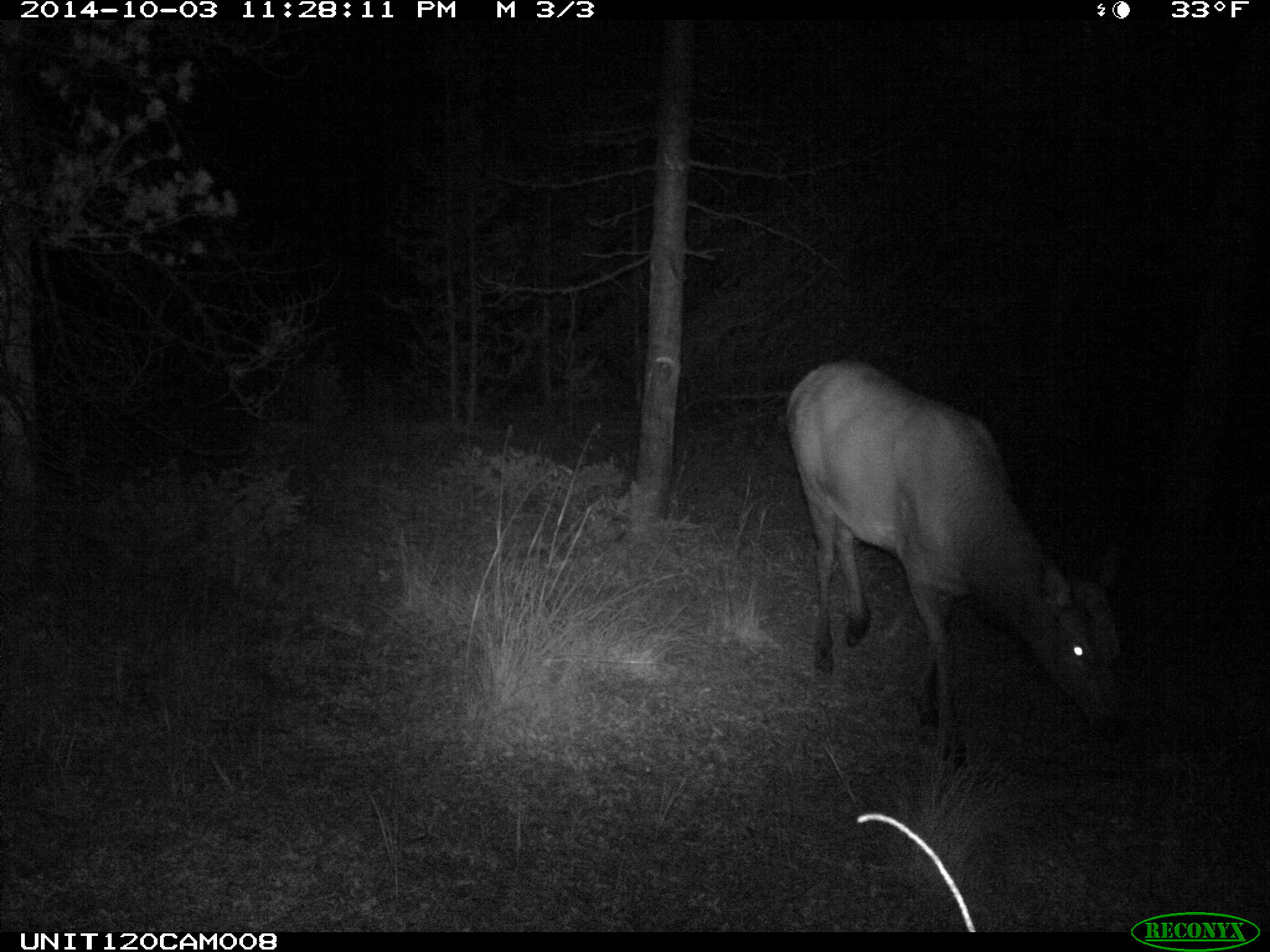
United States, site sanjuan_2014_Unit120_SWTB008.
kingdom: Animalia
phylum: Chordata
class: Mammalia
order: Artiodactyla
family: Cervidae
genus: Cervus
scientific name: Cervus elaphus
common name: red deer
Cervus elaphus (red deer).